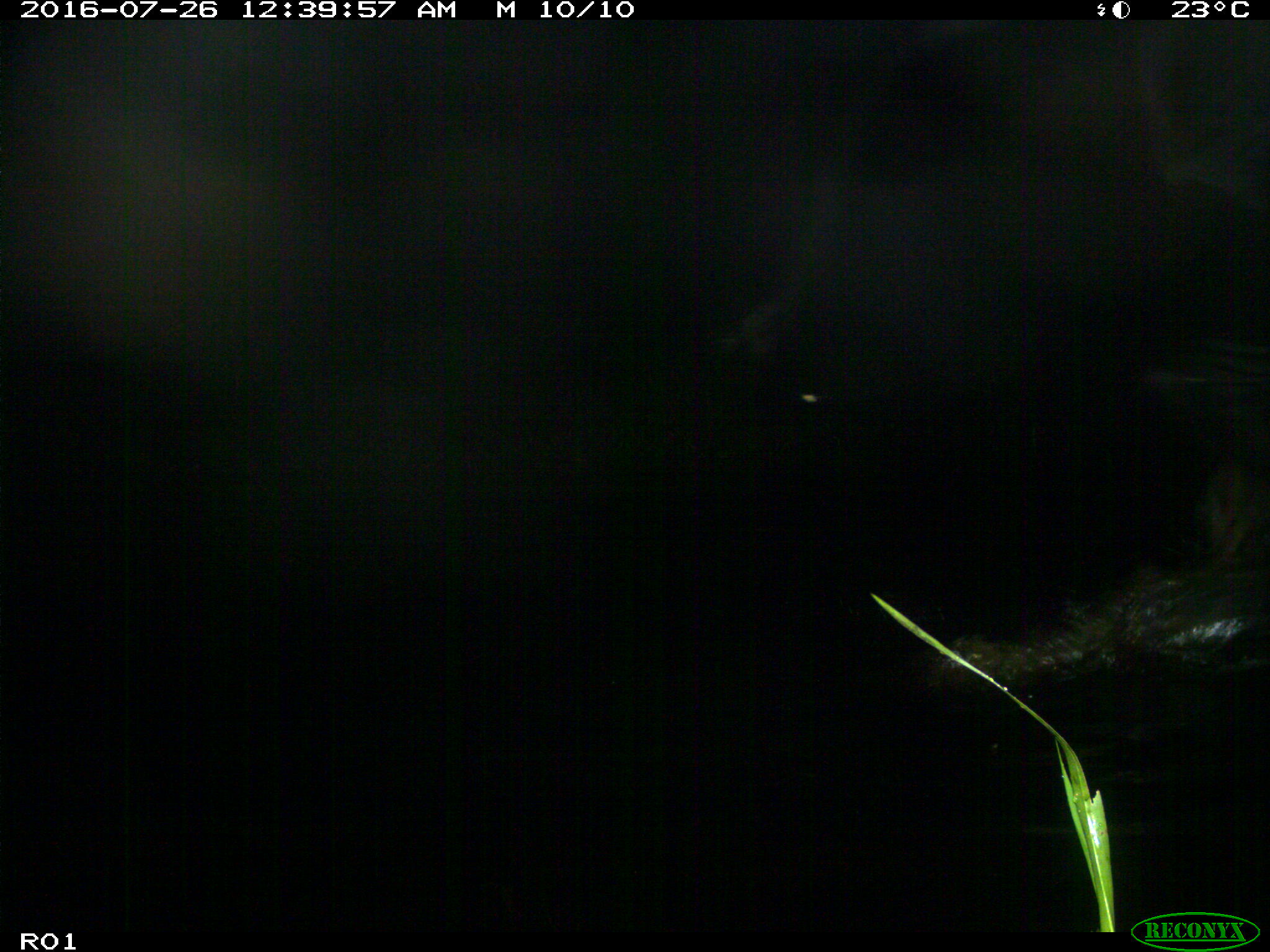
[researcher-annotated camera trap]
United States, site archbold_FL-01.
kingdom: Animalia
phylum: Chordata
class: Mammalia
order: Artiodactyla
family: Bovidae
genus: Bos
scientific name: Bos taurus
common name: domestic cow